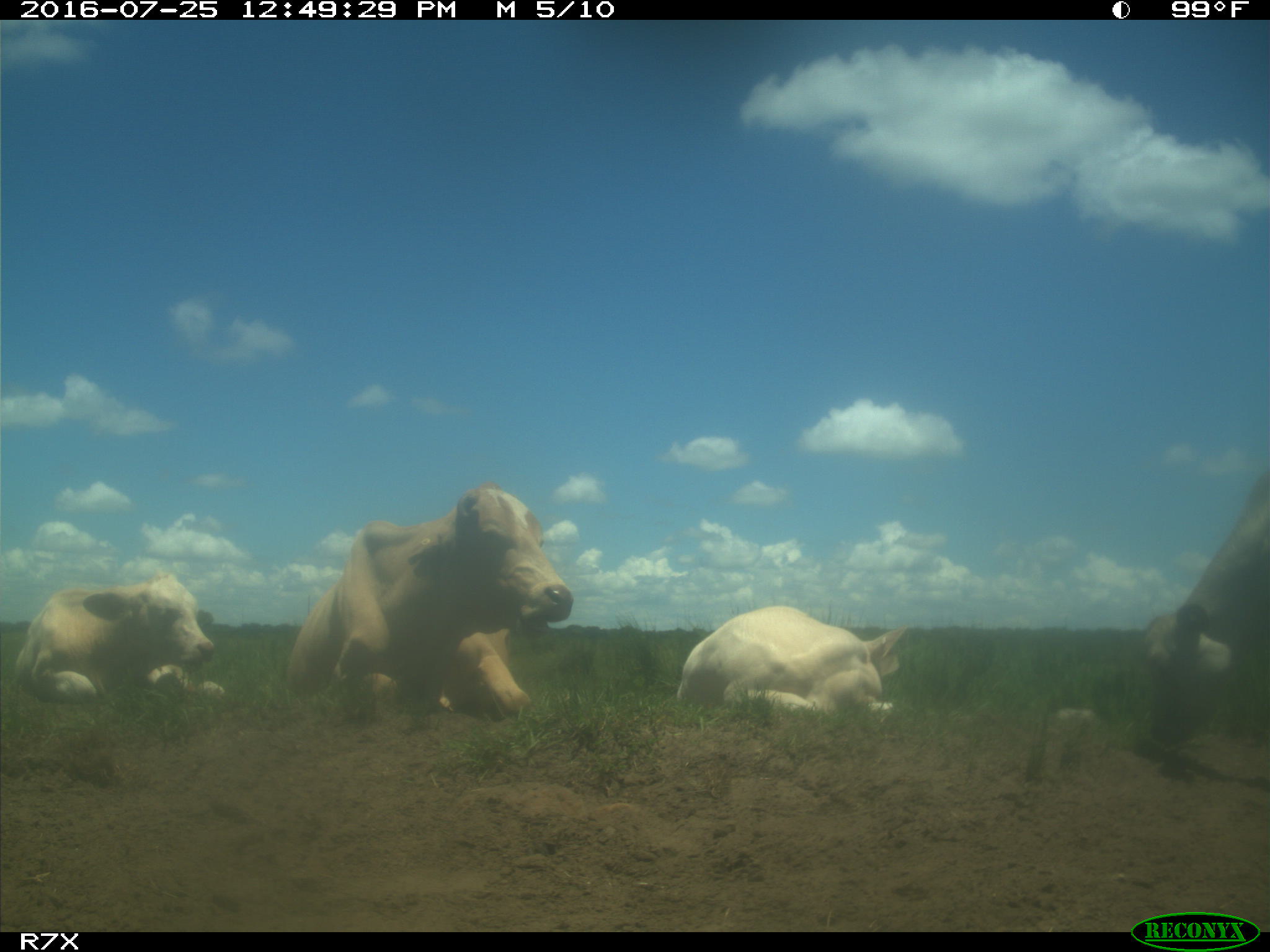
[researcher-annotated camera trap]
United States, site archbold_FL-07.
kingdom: Animalia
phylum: Chordata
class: Mammalia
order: Artiodactyla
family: Bovidae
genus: Bos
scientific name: Bos taurus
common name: domestic cow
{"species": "Bos taurus (domestic cow)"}